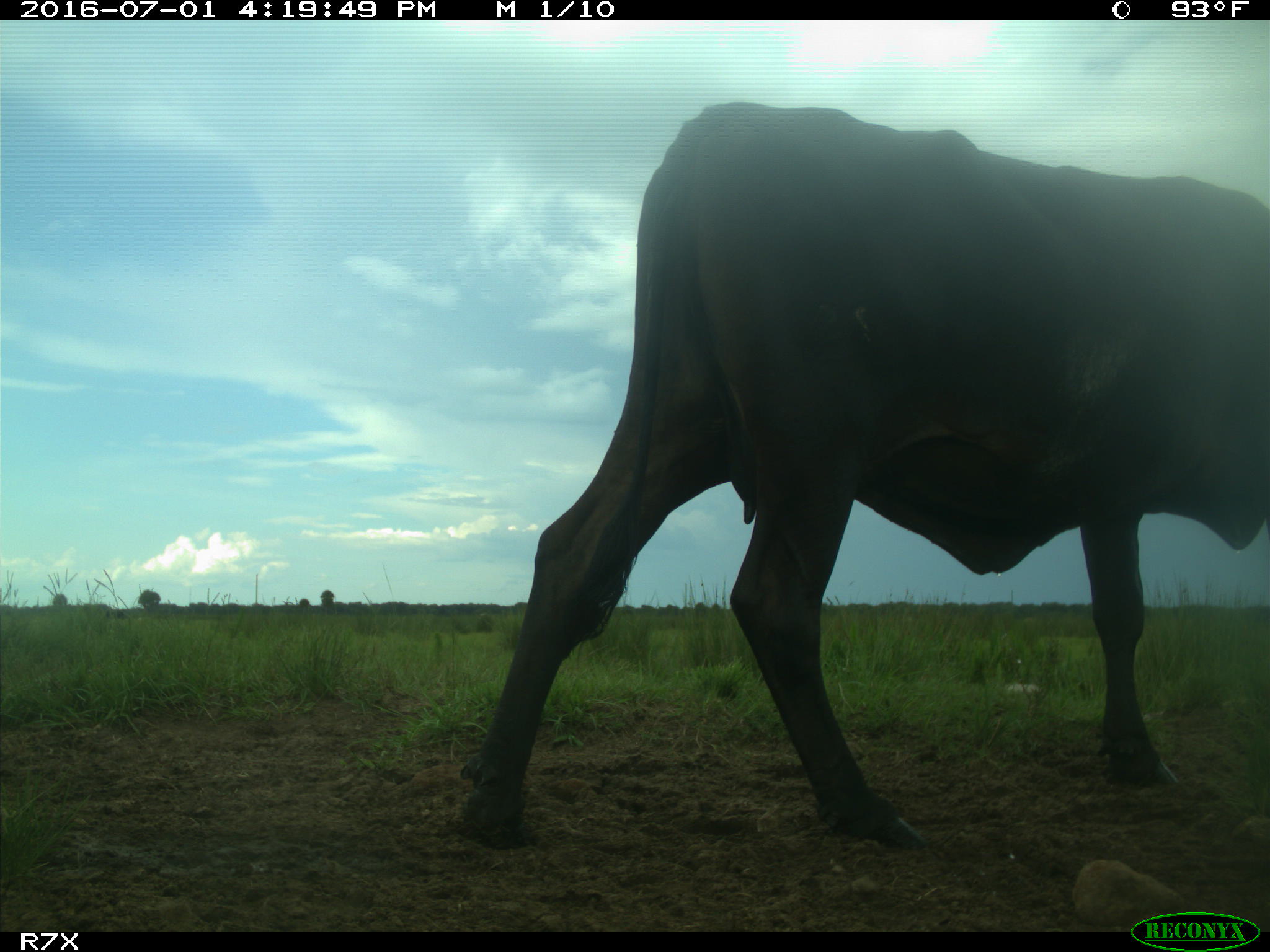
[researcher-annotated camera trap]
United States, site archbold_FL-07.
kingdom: Animalia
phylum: Chordata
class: Mammalia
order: Artiodactyla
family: Bovidae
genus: Bos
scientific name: Bos taurus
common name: domestic cow